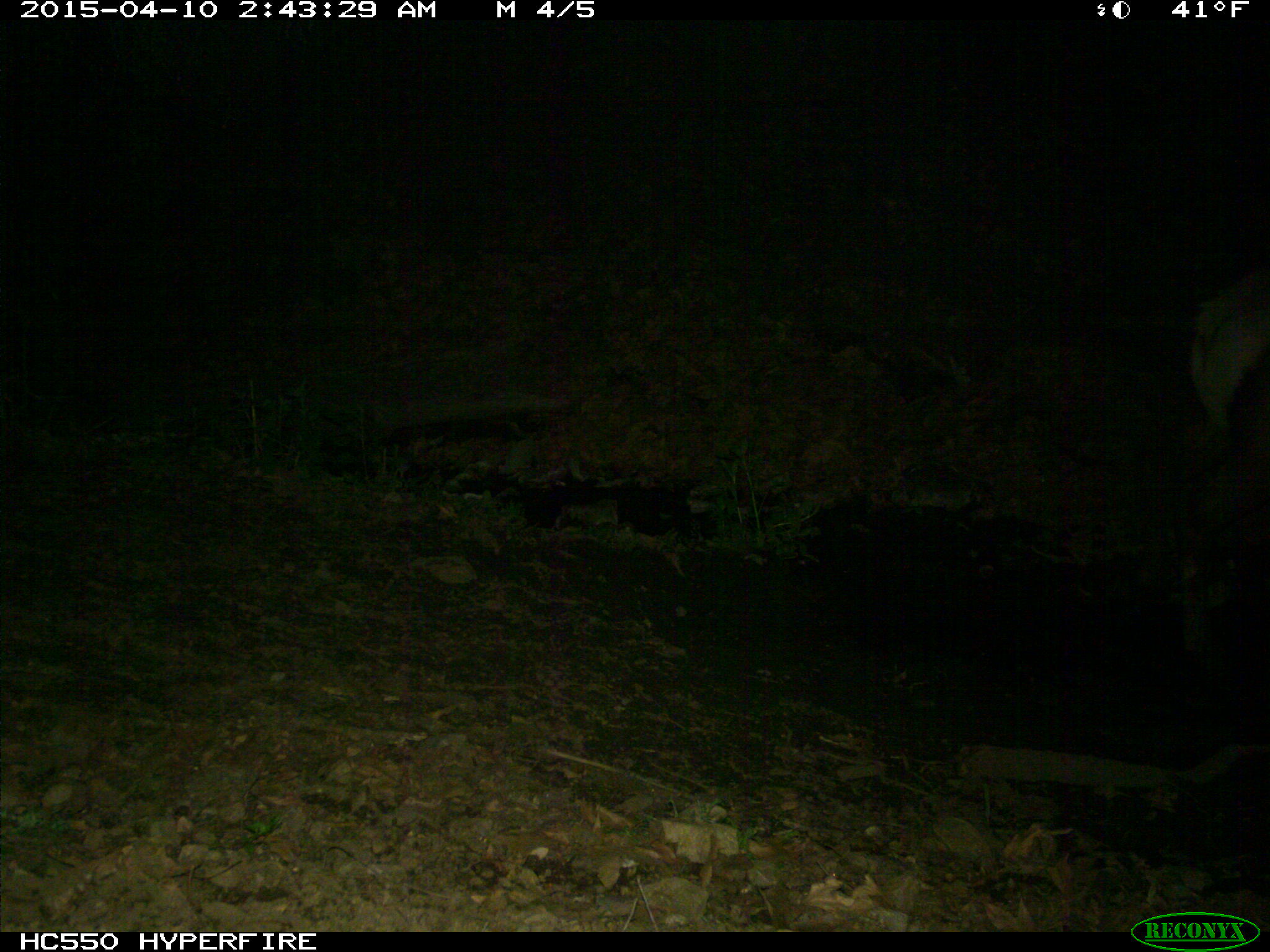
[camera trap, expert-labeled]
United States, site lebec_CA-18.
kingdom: Animalia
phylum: Chordata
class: Mammalia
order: Artiodactyla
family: Cervidae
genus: Cervus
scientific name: Cervus canadensis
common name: elk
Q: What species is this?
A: Cervus canadensis (elk).